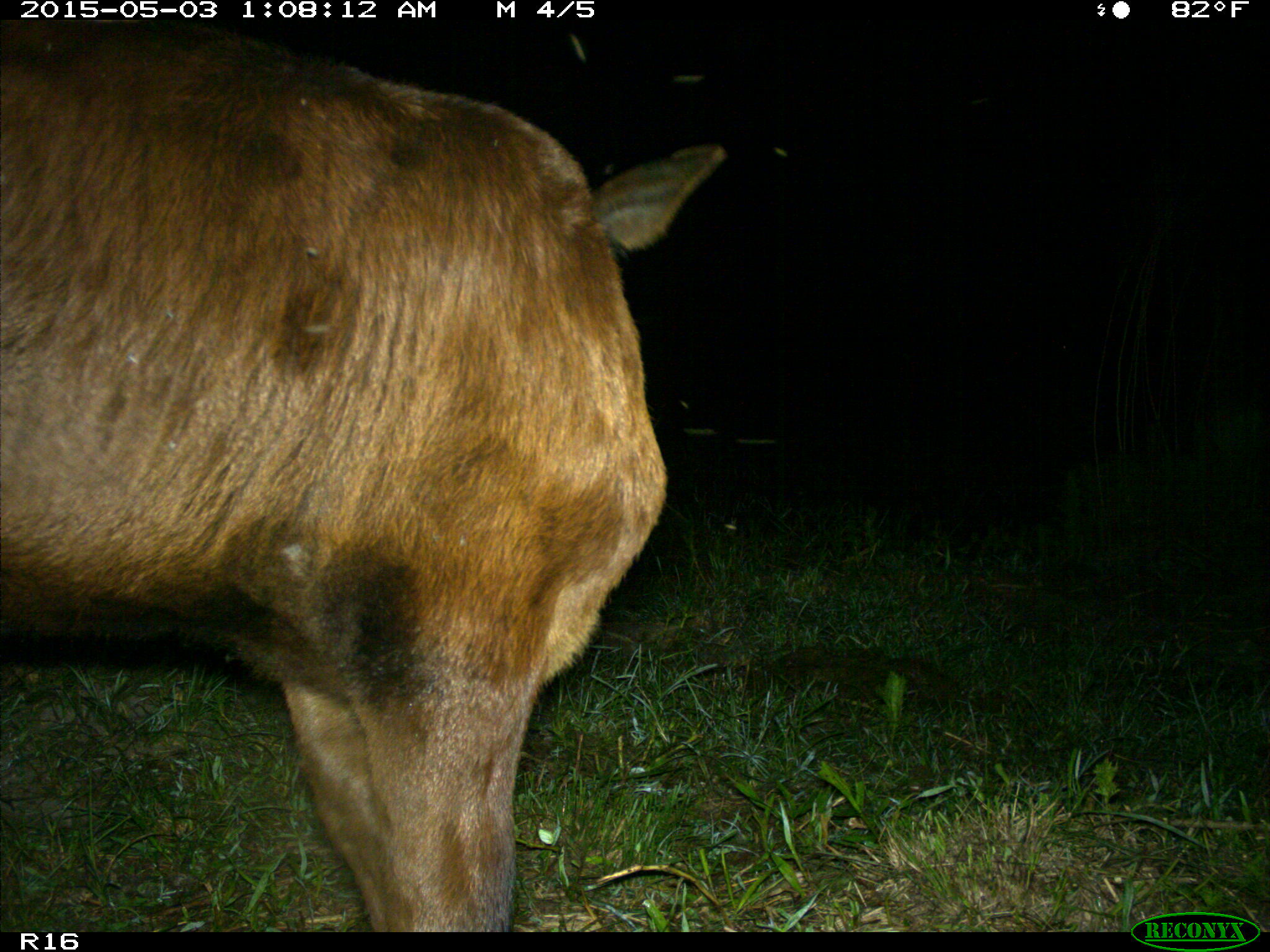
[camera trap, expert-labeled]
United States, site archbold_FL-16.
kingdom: Animalia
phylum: Chordata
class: Mammalia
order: Artiodactyla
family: Bovidae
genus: Bos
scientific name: Bos taurus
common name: domestic cow